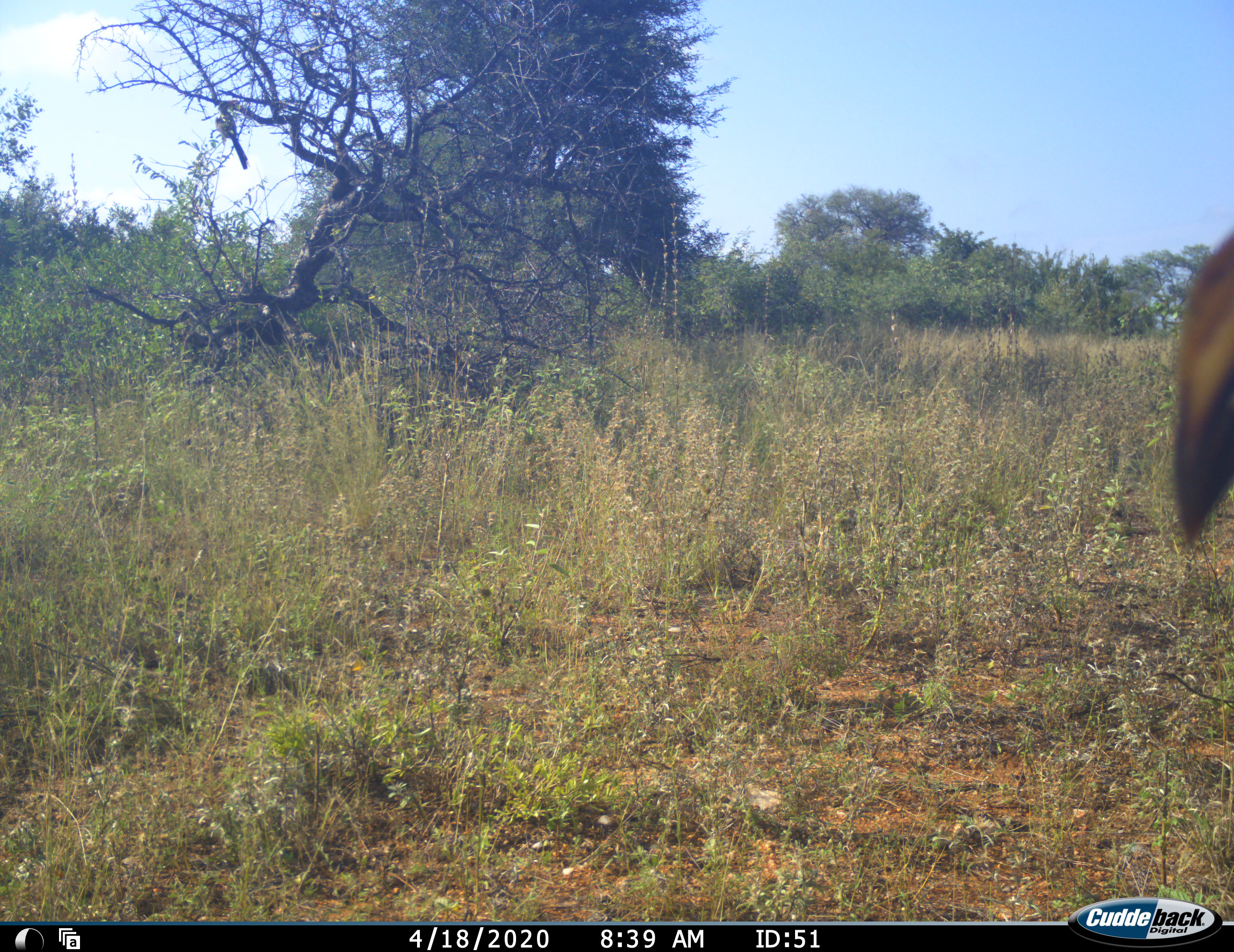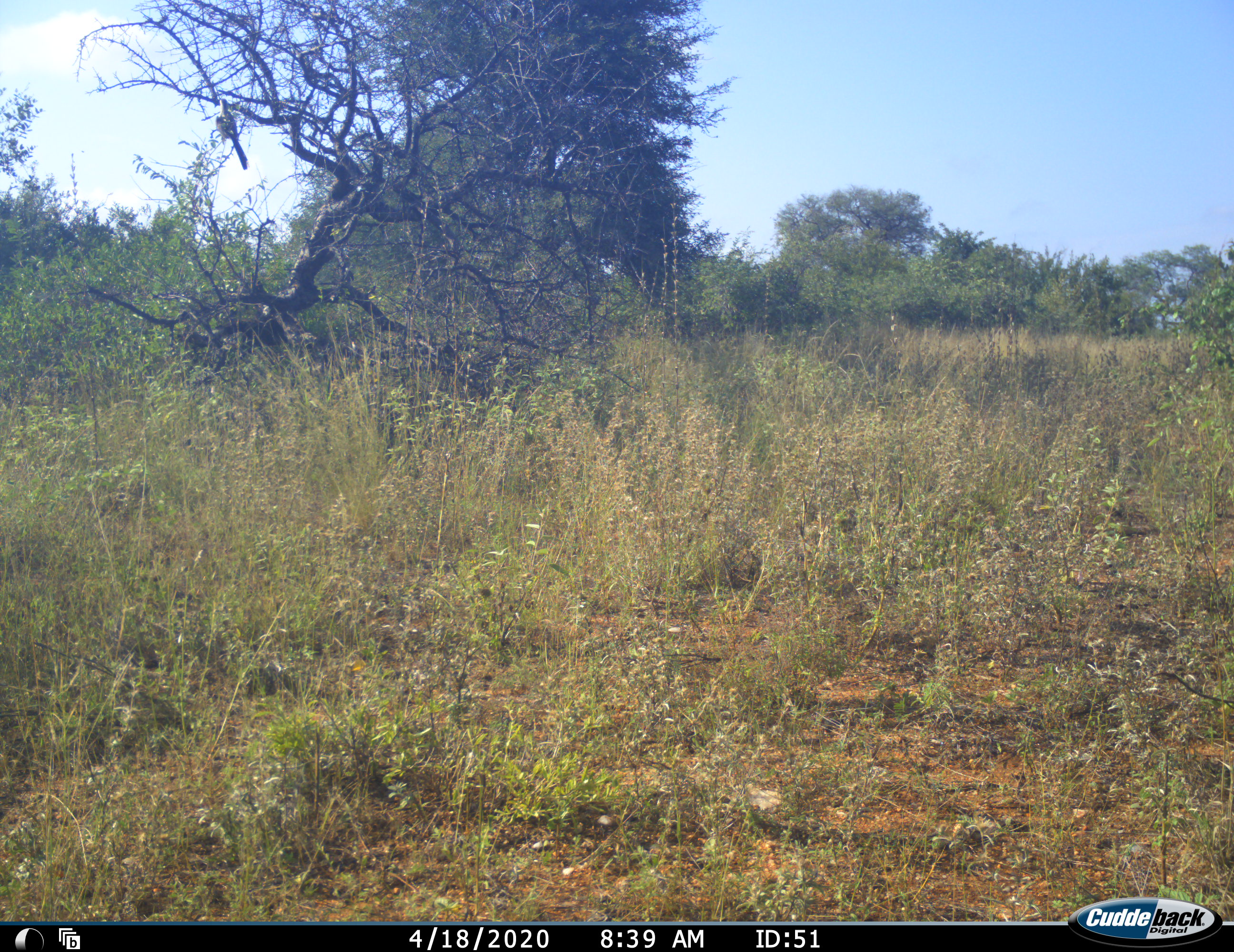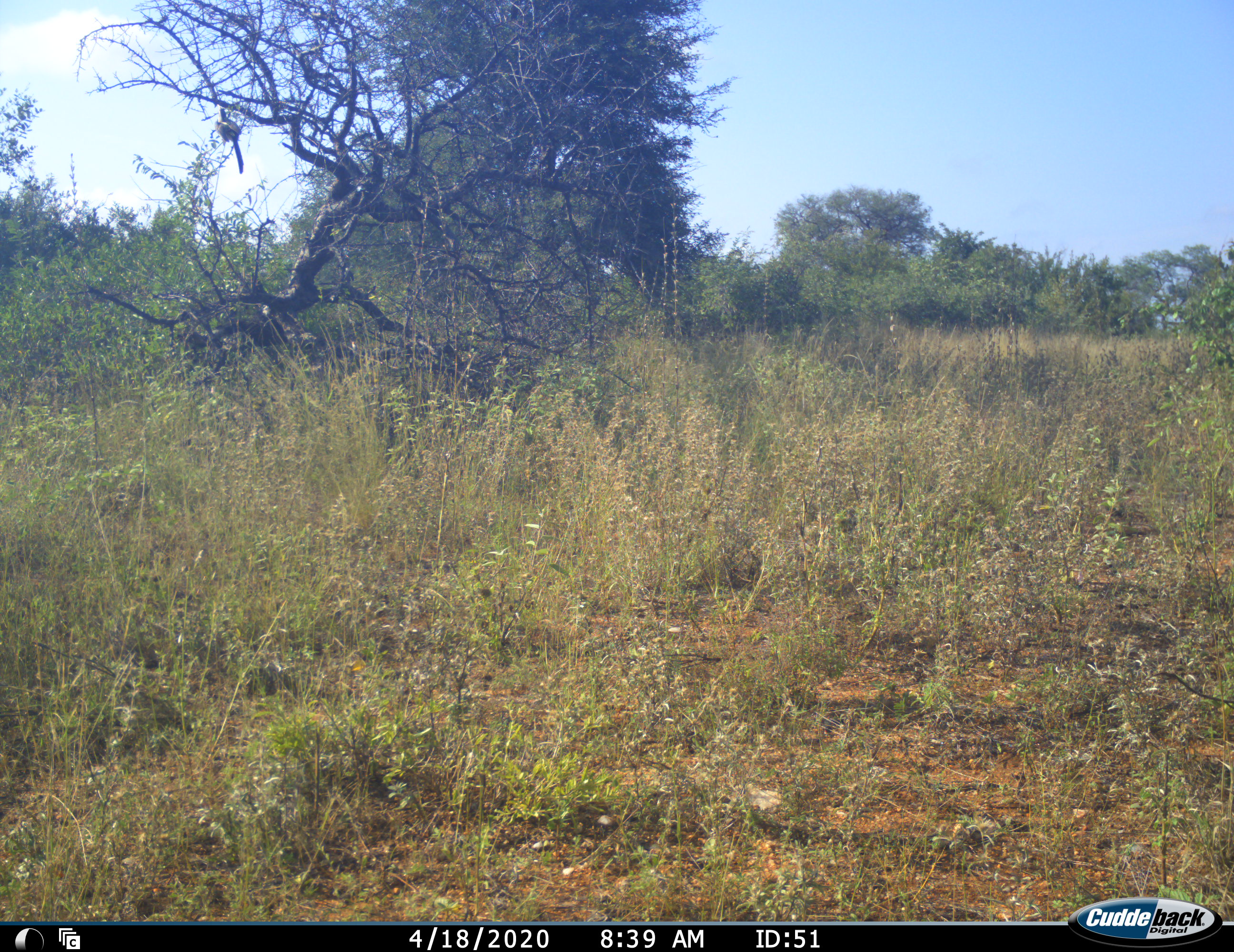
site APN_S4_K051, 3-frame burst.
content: unidentified animal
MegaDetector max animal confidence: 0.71